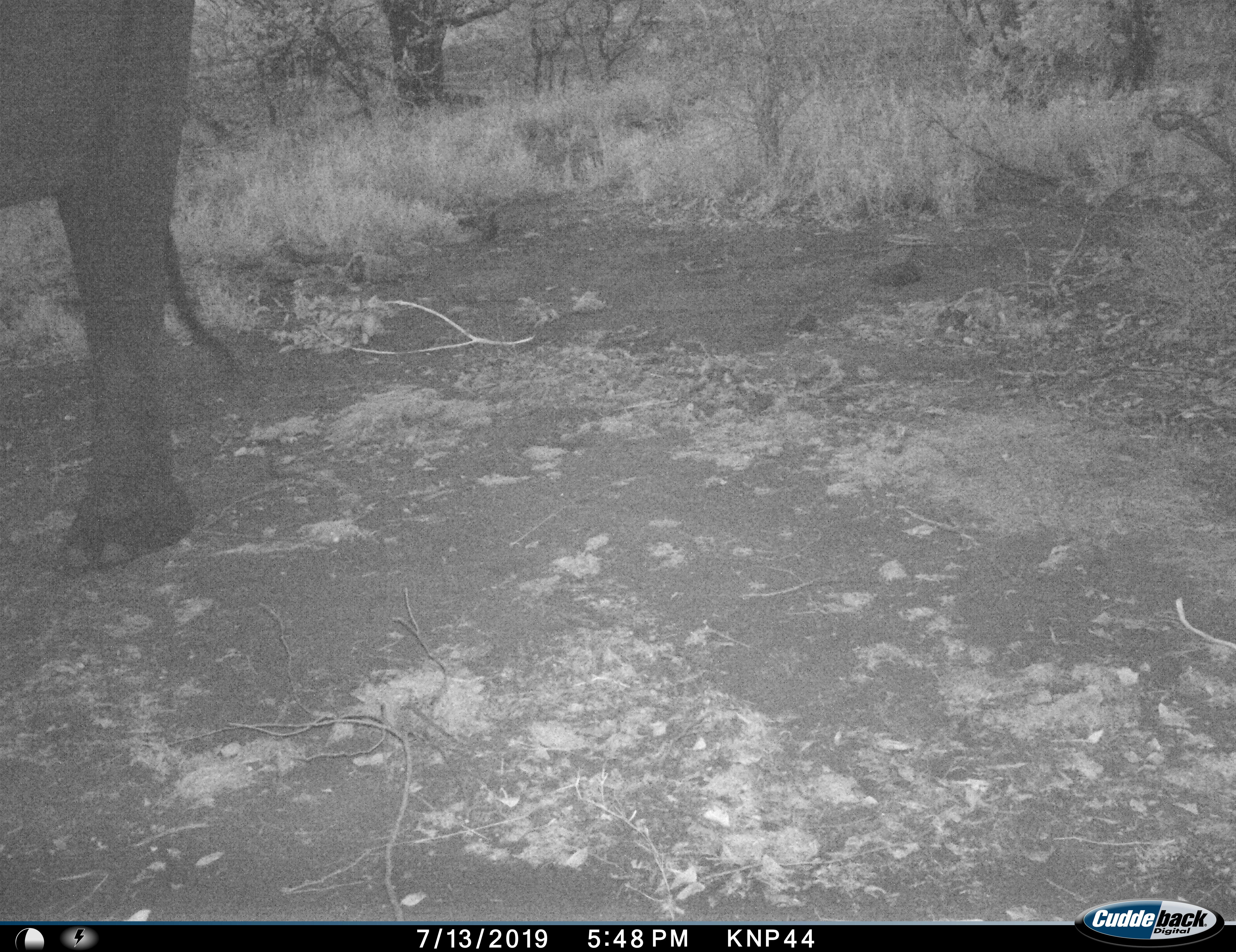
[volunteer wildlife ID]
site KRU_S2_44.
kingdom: Animalia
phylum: Chordata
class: Mammalia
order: Proboscidea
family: Elephantidae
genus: Loxodonta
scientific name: Loxodonta africana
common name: african bush elephant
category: elephant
Elephant (african bush elephant) (Loxodonta africana), count 1. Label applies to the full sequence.